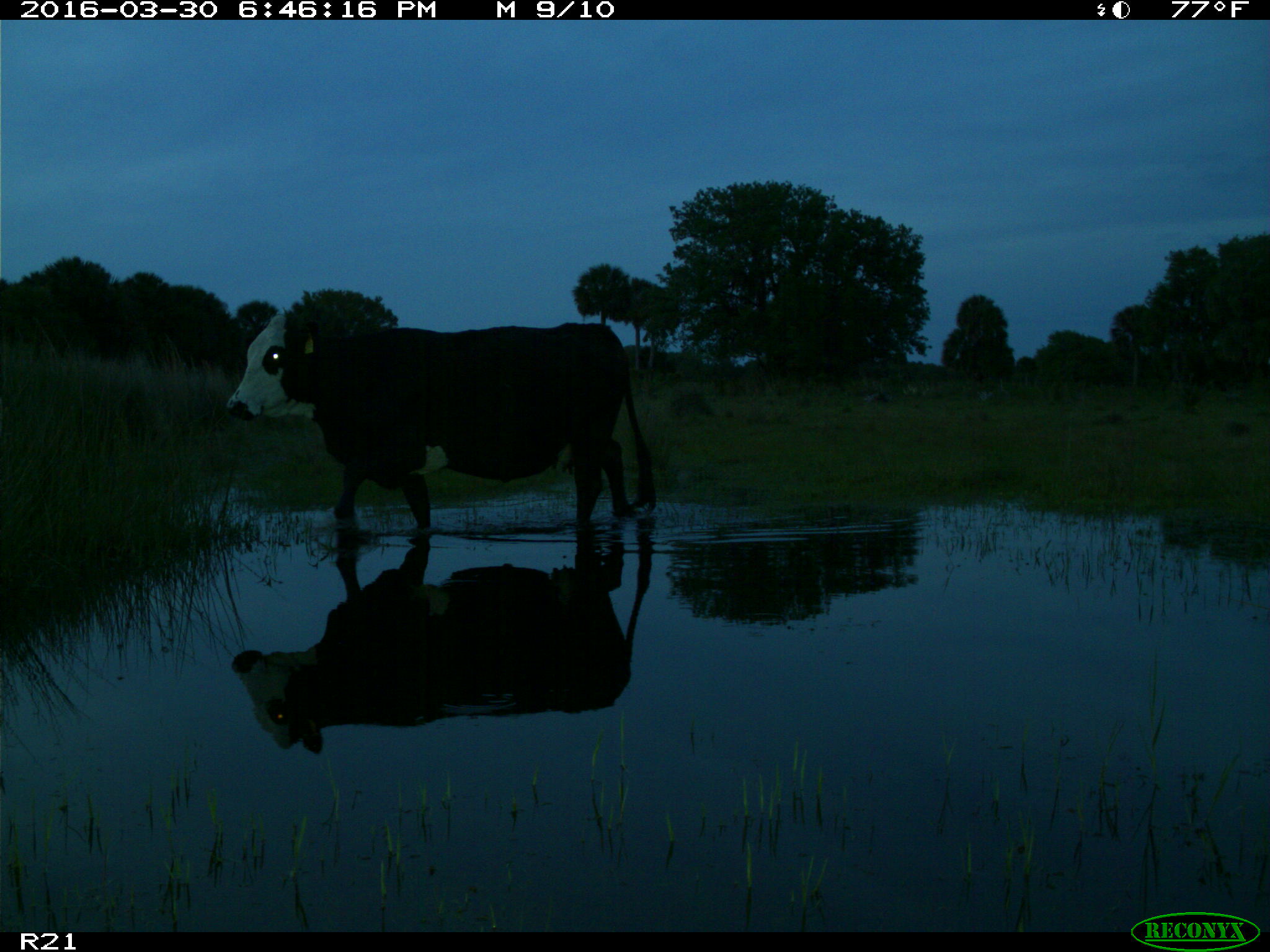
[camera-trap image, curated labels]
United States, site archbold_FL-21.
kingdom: Animalia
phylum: Chordata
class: Mammalia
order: Artiodactyla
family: Bovidae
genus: Bos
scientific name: Bos taurus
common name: domestic cow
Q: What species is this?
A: Bos taurus (domestic cow).